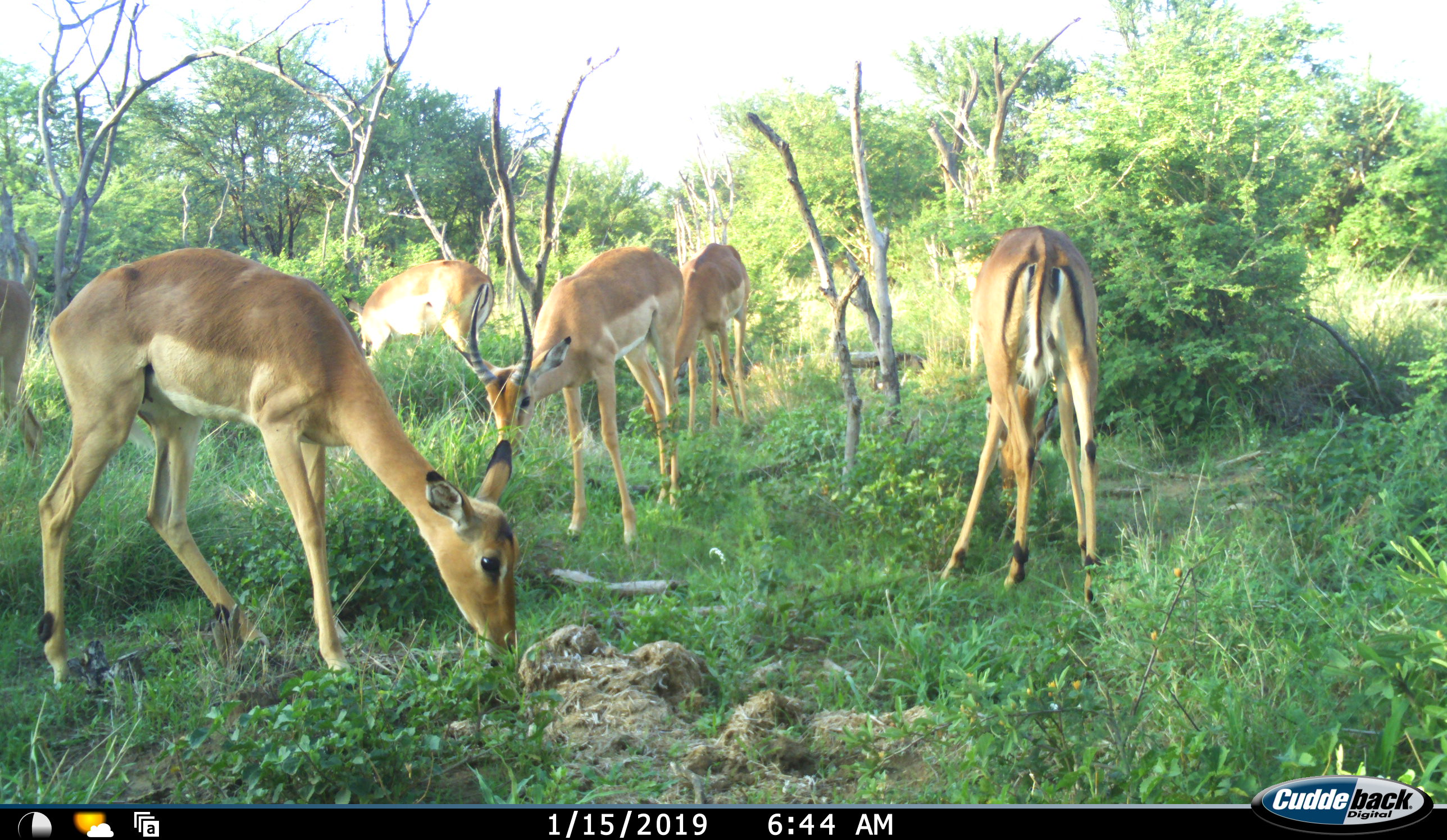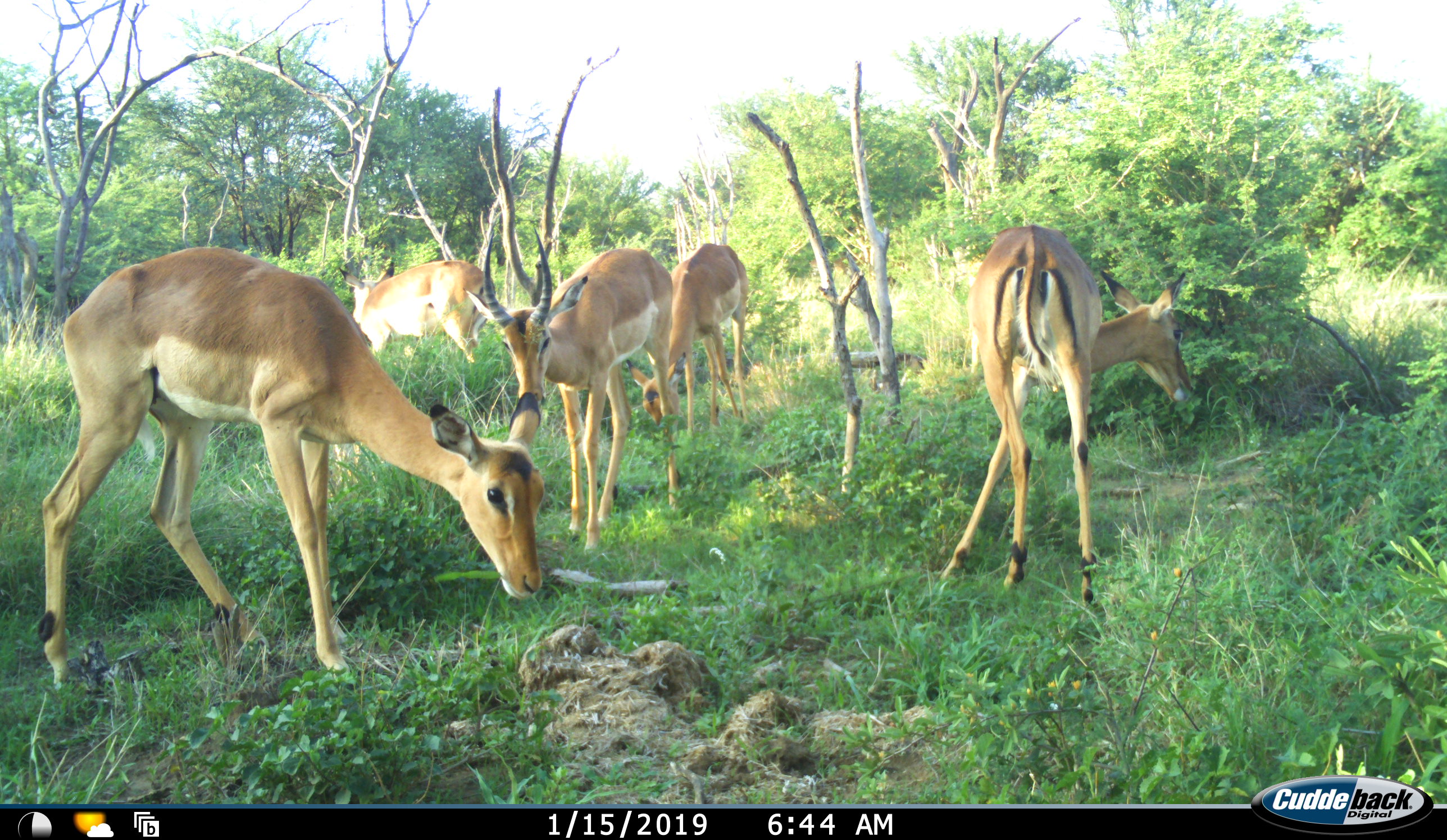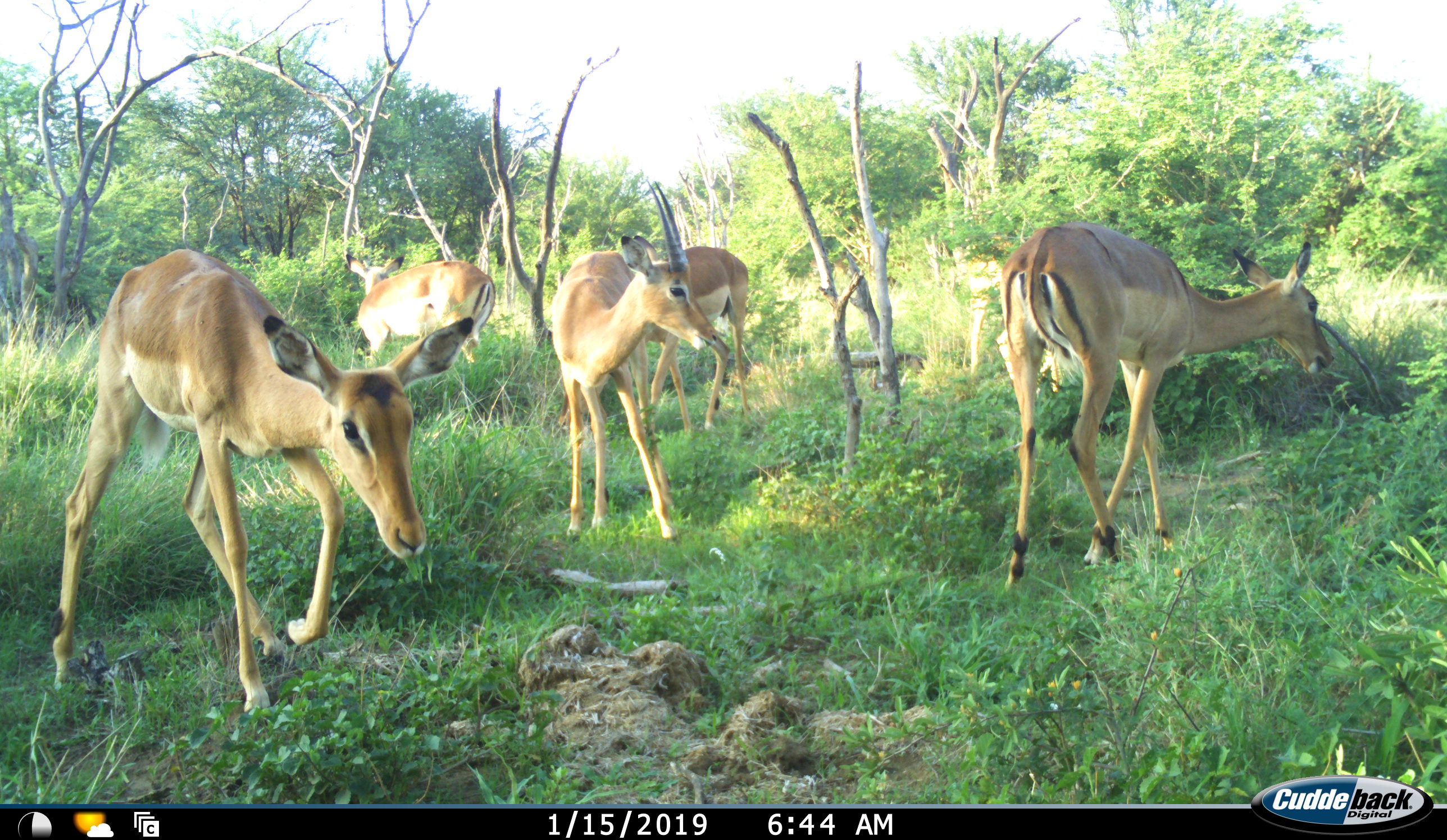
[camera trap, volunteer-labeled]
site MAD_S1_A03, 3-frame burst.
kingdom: Animalia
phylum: Chordata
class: Mammalia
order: Artiodactyla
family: Bovidae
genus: Aepyceros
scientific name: Aepyceros melampus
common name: impala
Impala (Aepyceros melampus), count 6. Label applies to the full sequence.